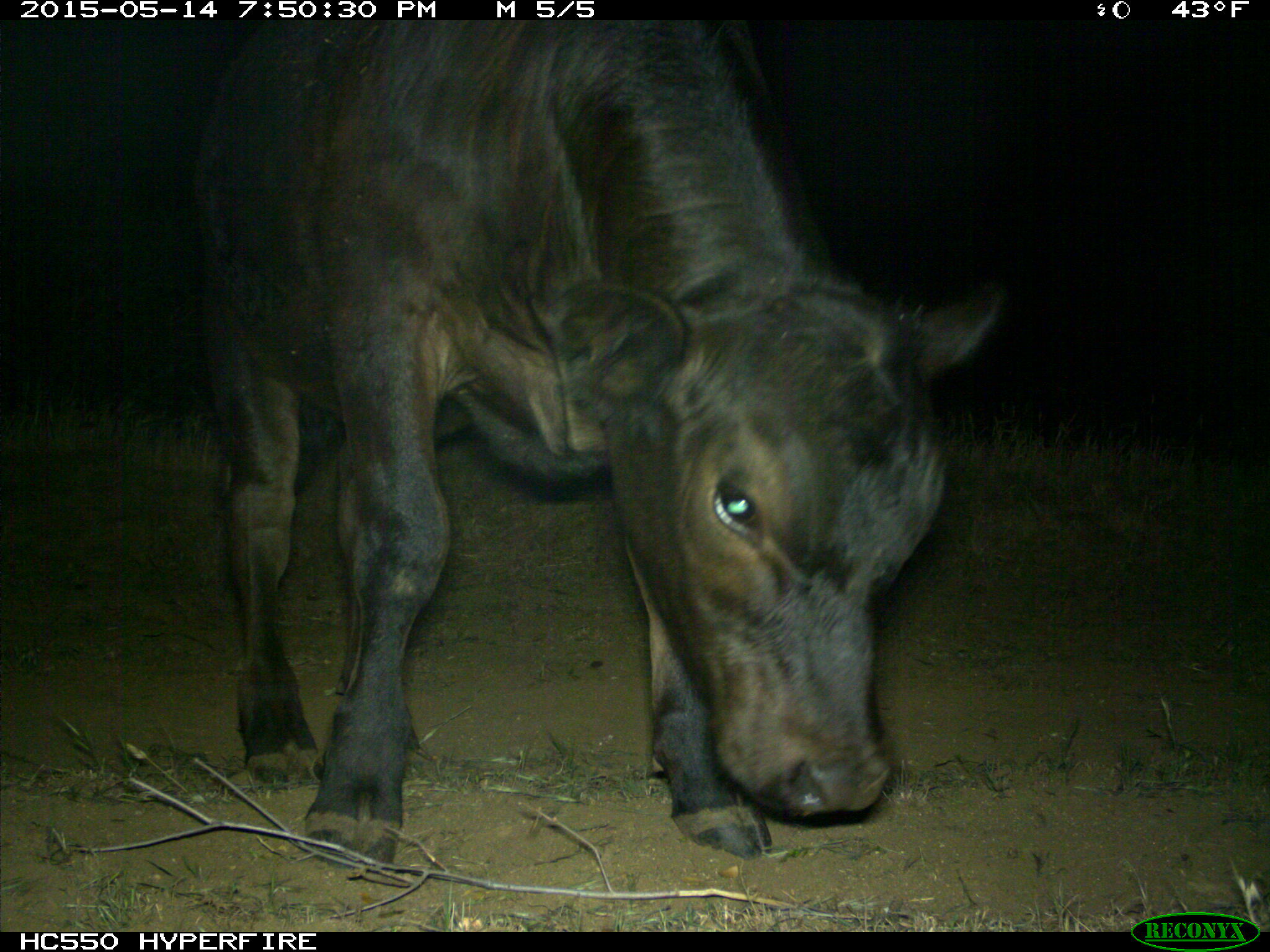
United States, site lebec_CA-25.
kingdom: Animalia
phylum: Chordata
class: Mammalia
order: Artiodactyla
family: Bovidae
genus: Bos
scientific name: Bos taurus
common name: domestic cow